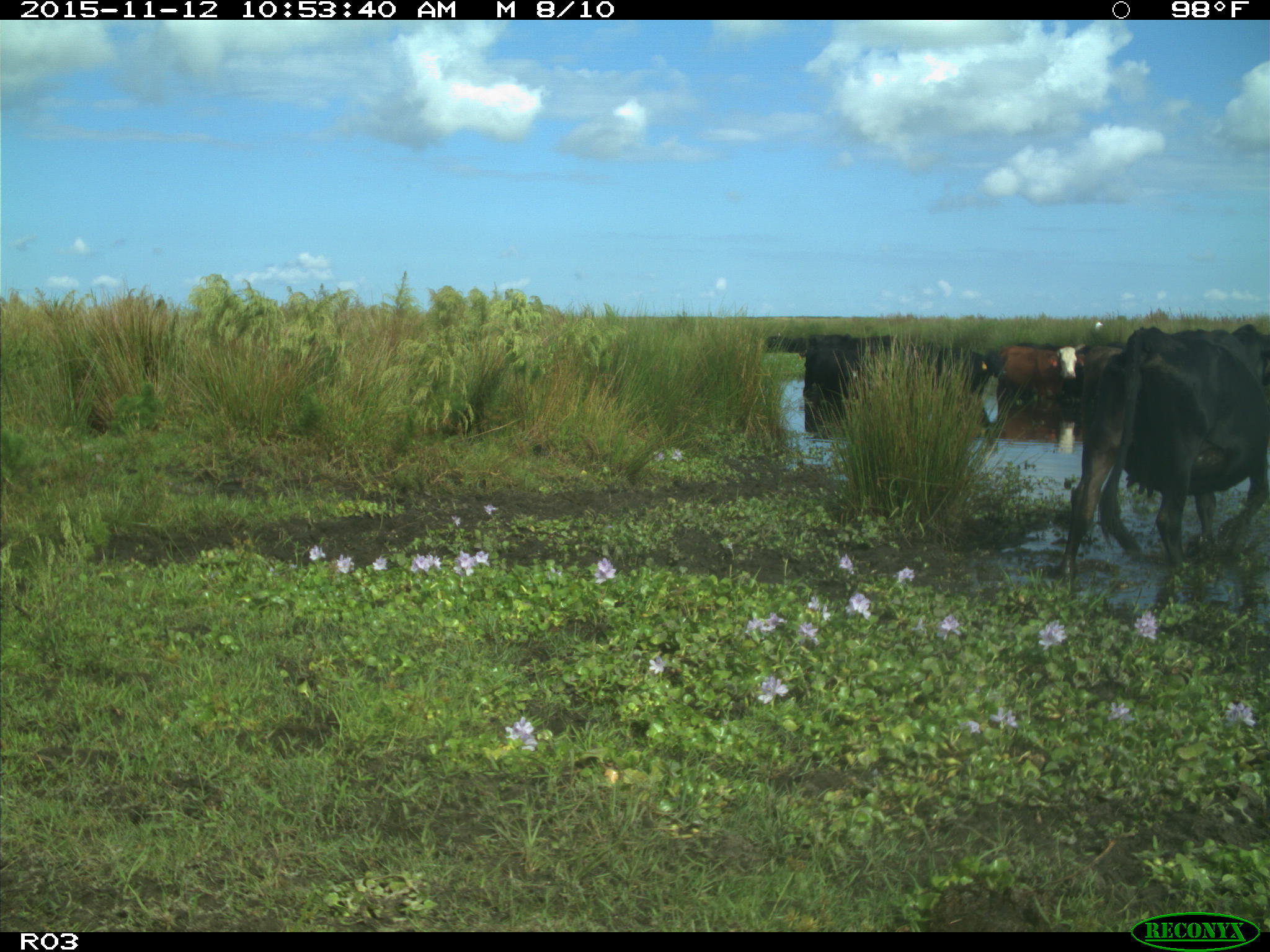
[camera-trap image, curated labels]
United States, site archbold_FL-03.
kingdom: Animalia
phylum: Chordata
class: Mammalia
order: Artiodactyla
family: Bovidae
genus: Bos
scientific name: Bos taurus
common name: domestic cow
Bos taurus (domestic cow).